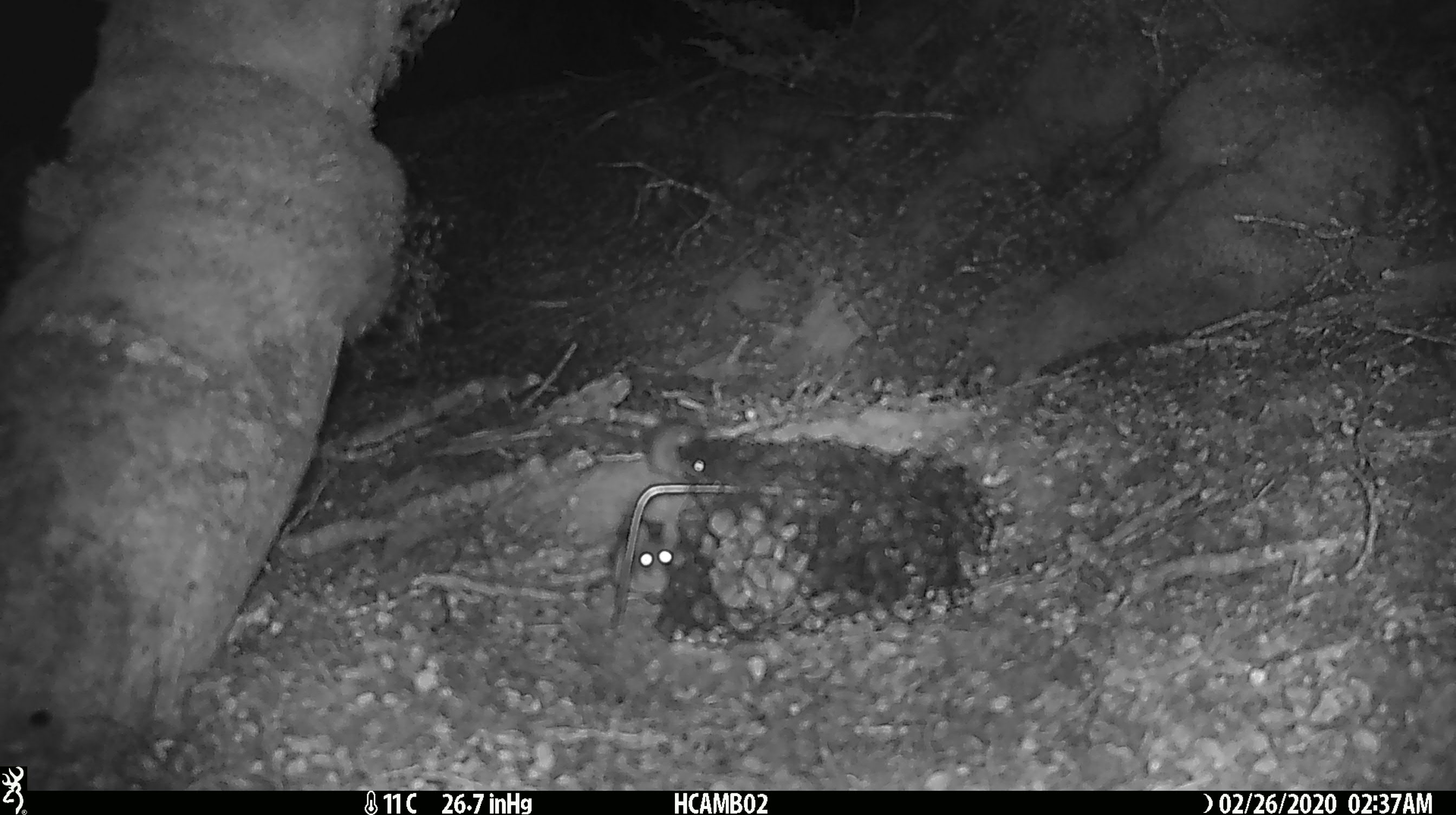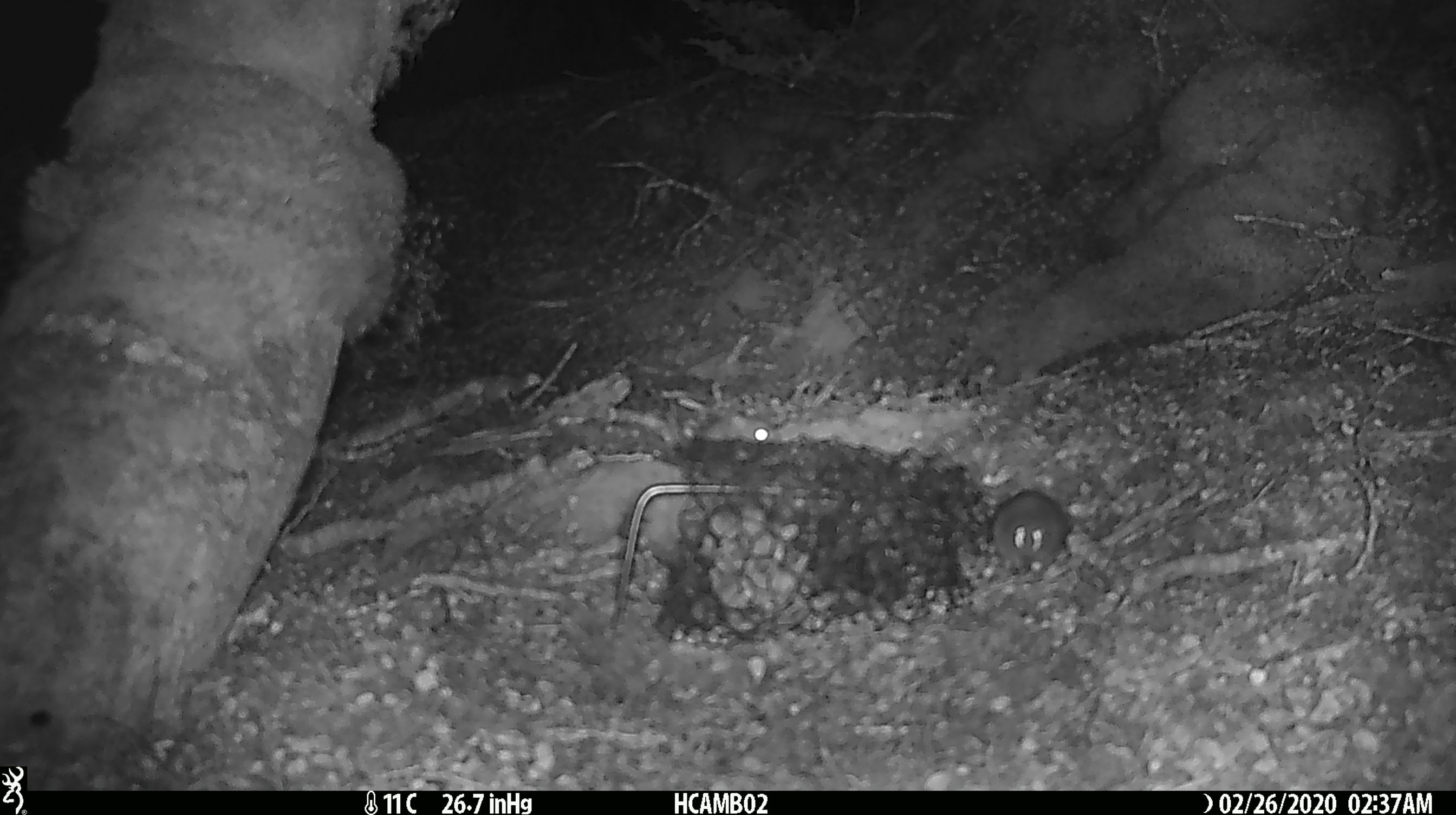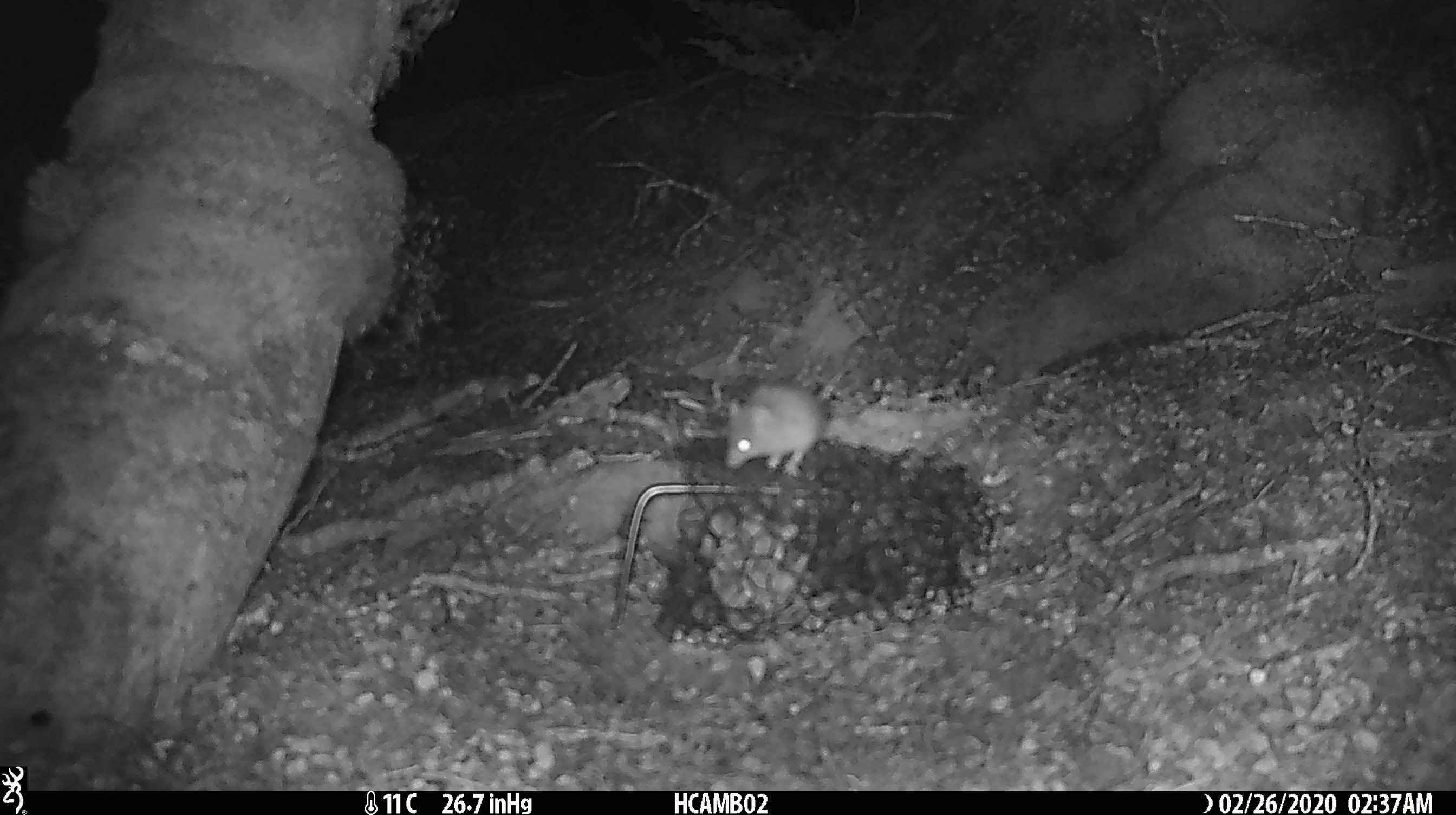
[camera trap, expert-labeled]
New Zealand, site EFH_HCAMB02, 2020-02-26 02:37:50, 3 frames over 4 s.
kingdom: Animalia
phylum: Chordata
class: Mammalia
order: Rodentia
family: Muridae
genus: Mus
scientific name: Mus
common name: mouse